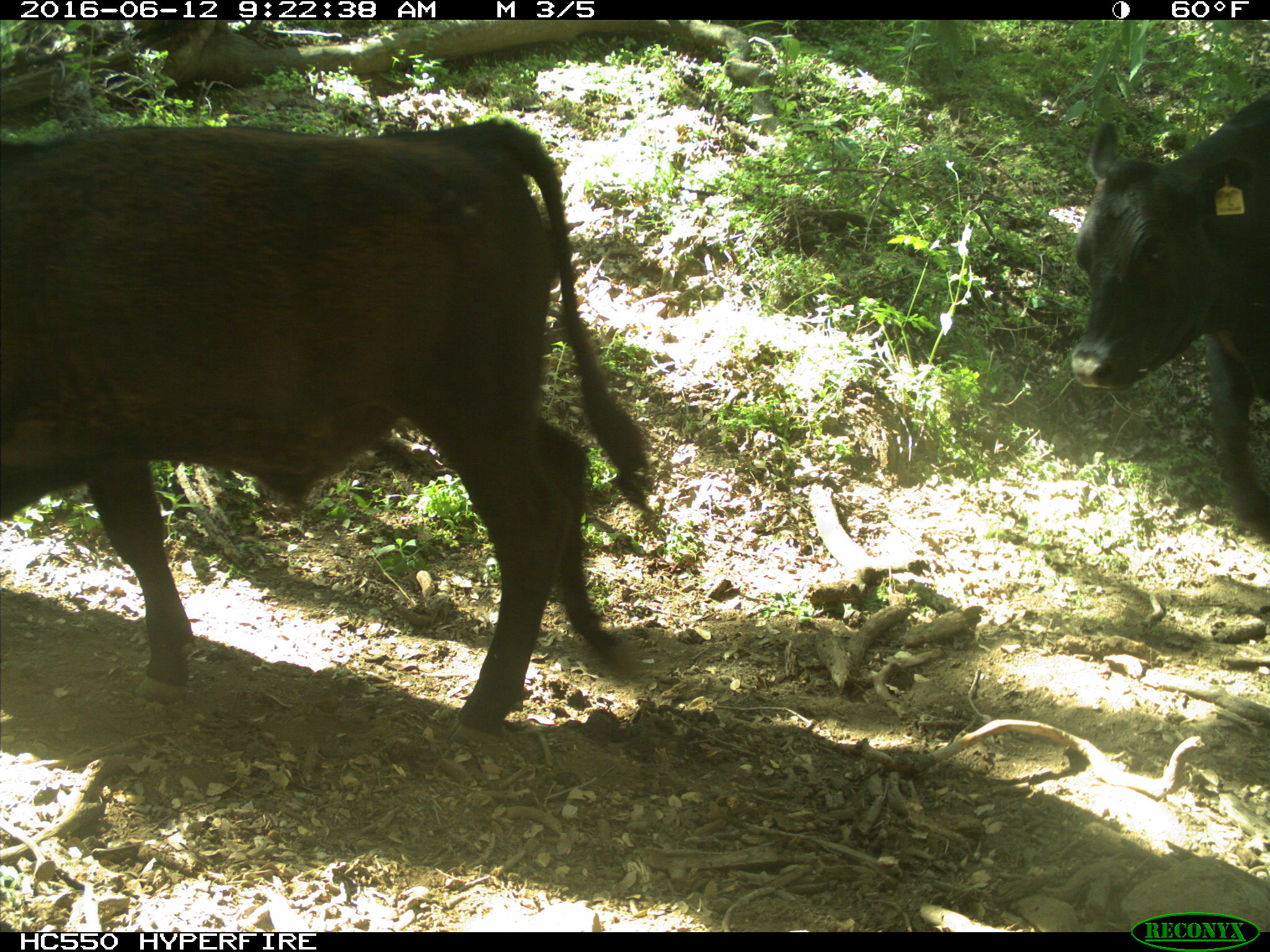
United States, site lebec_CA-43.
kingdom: Animalia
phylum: Chordata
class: Mammalia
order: Artiodactyla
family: Bovidae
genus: Bos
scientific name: Bos taurus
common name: domestic cow